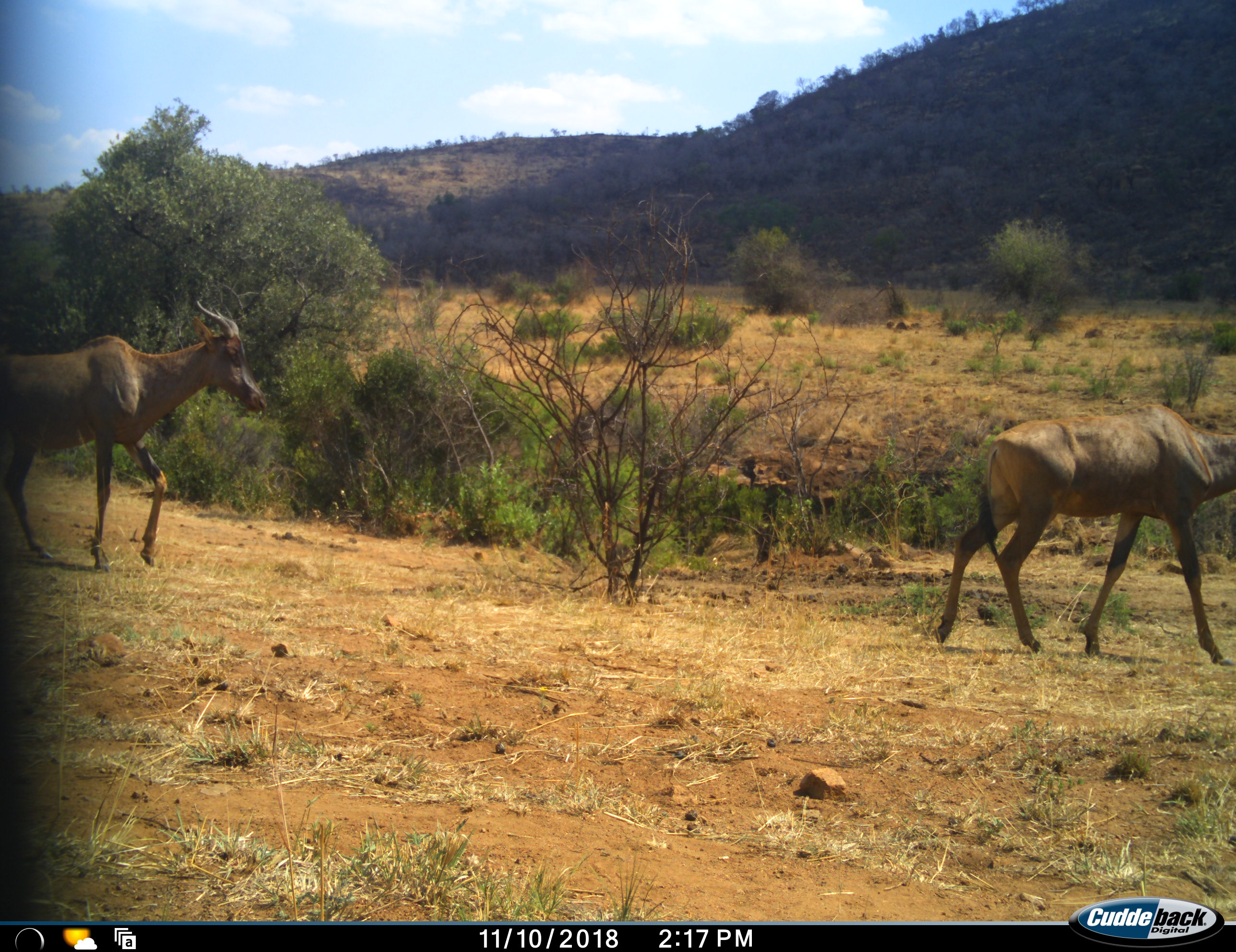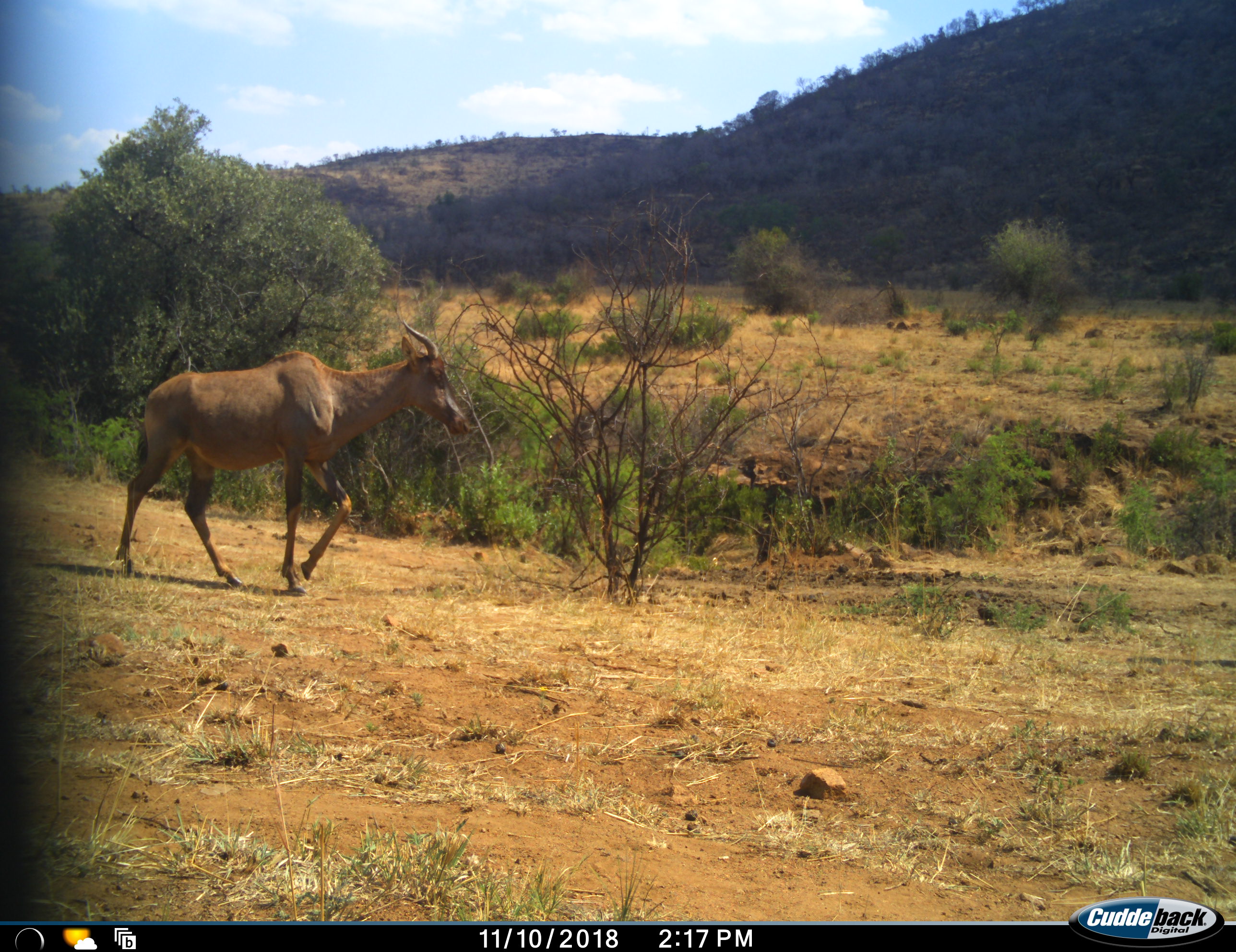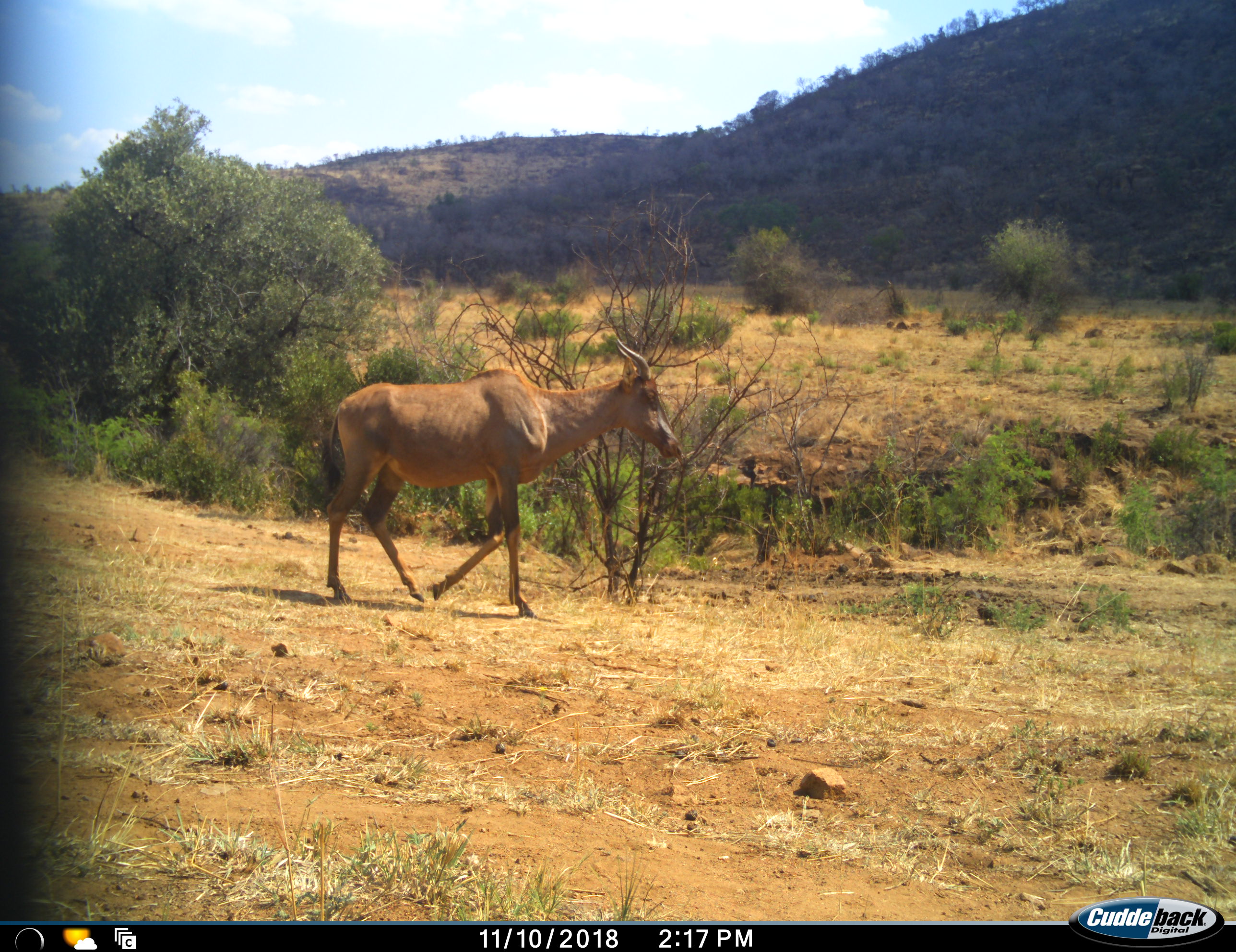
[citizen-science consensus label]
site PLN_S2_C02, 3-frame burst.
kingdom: Animalia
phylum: Chordata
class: Mammalia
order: Artiodactyla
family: Bovidae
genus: Damaliscus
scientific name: Damaliscus lunatus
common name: tsessebe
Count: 2.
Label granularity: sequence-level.